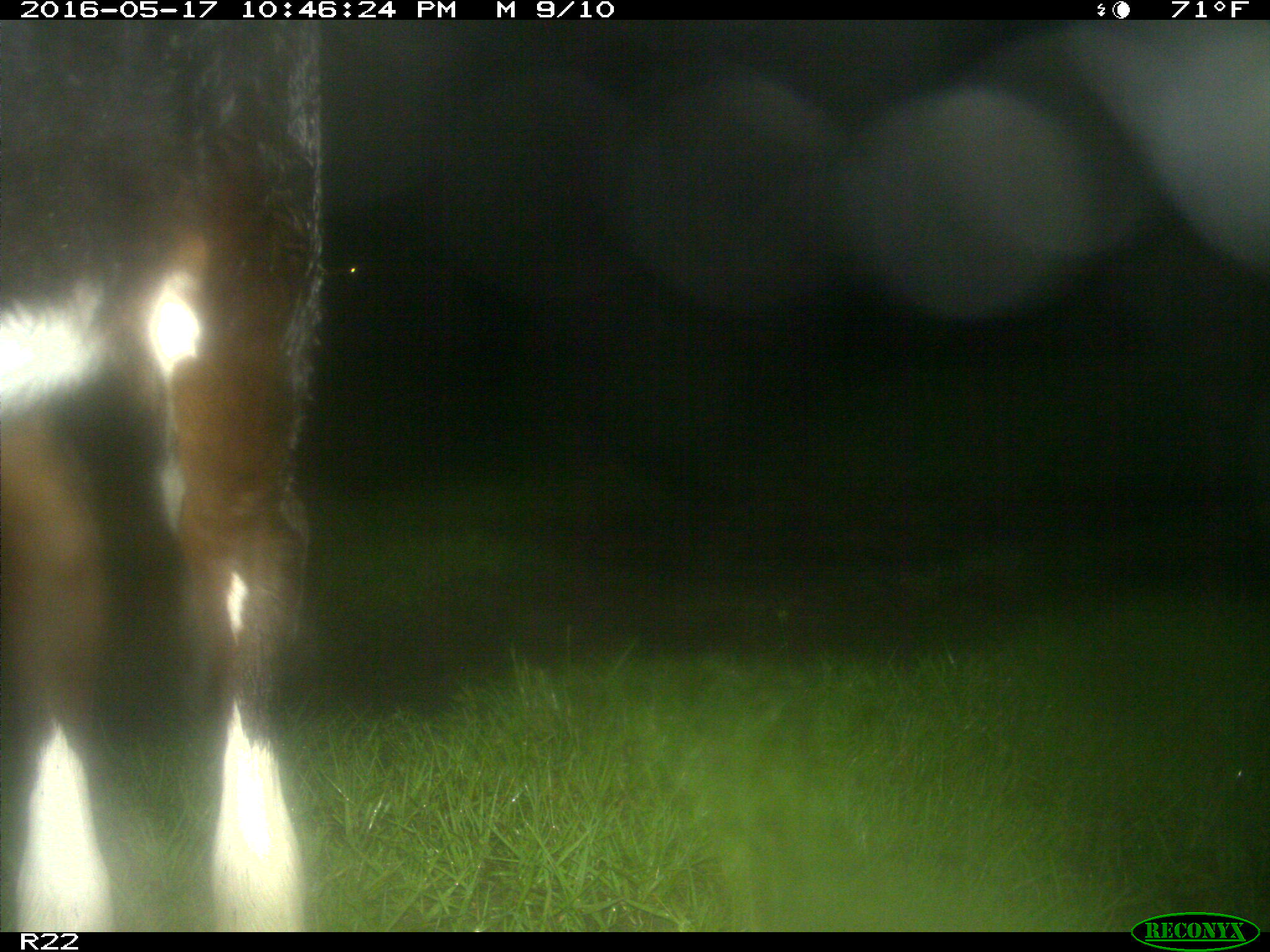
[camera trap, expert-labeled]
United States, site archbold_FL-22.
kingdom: Animalia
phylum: Chordata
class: Mammalia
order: Artiodactyla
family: Bovidae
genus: Bos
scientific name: Bos taurus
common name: domestic cow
Bos taurus (domestic cow).